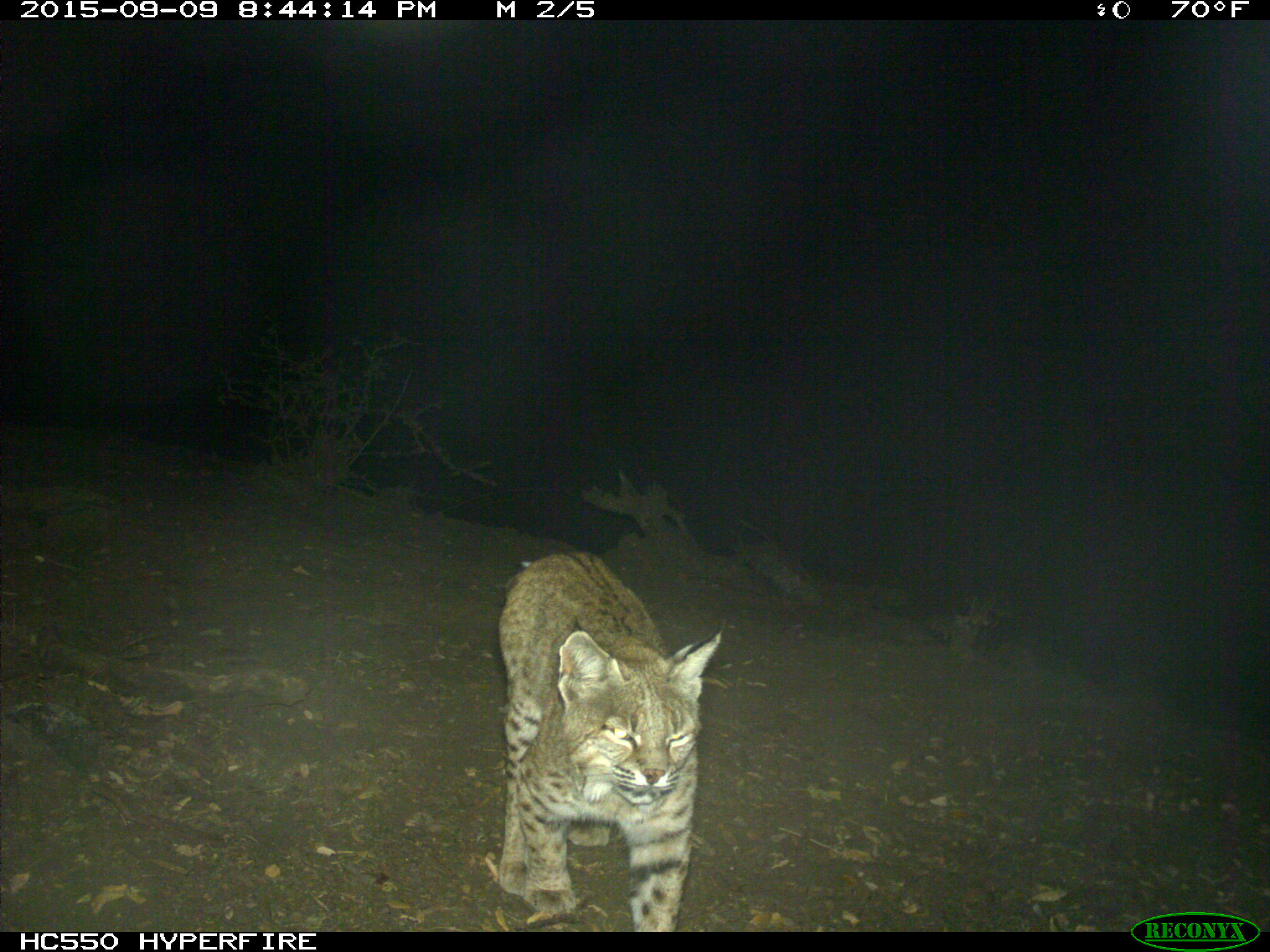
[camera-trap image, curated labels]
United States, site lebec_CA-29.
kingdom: Animalia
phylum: Chordata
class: Mammalia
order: Carnivora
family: Felidae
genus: Lynx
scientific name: Lynx rufus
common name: bobcat